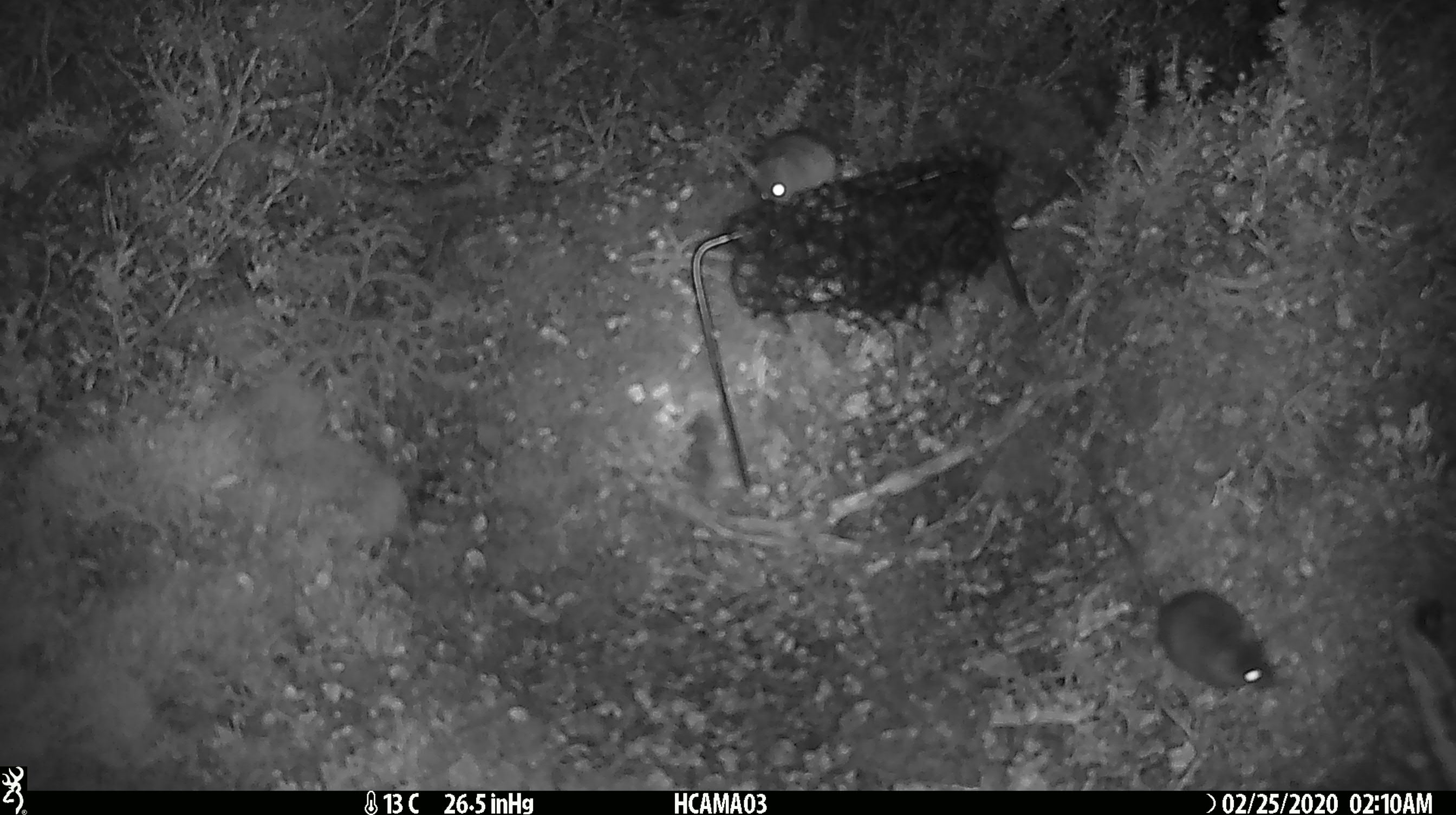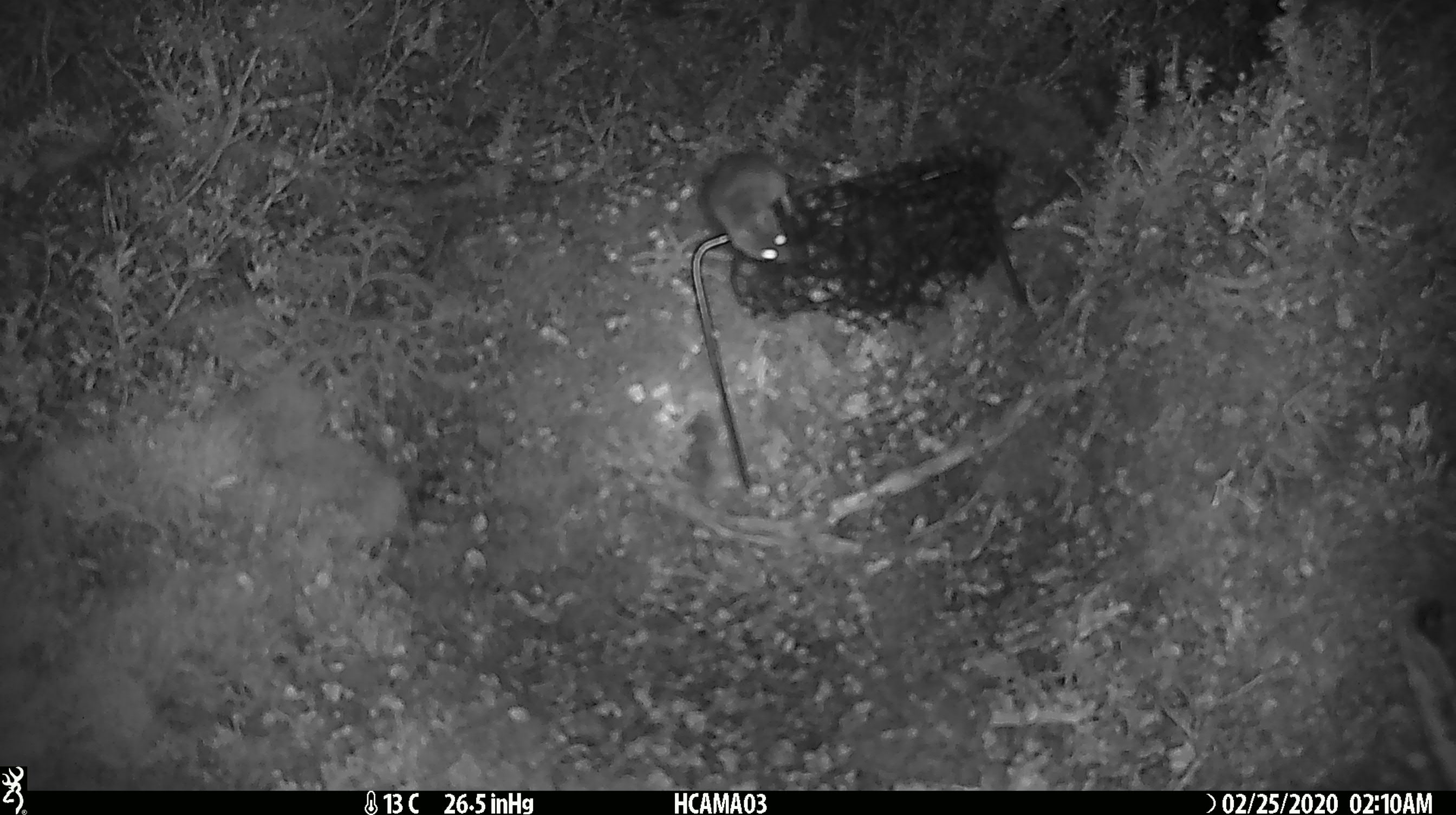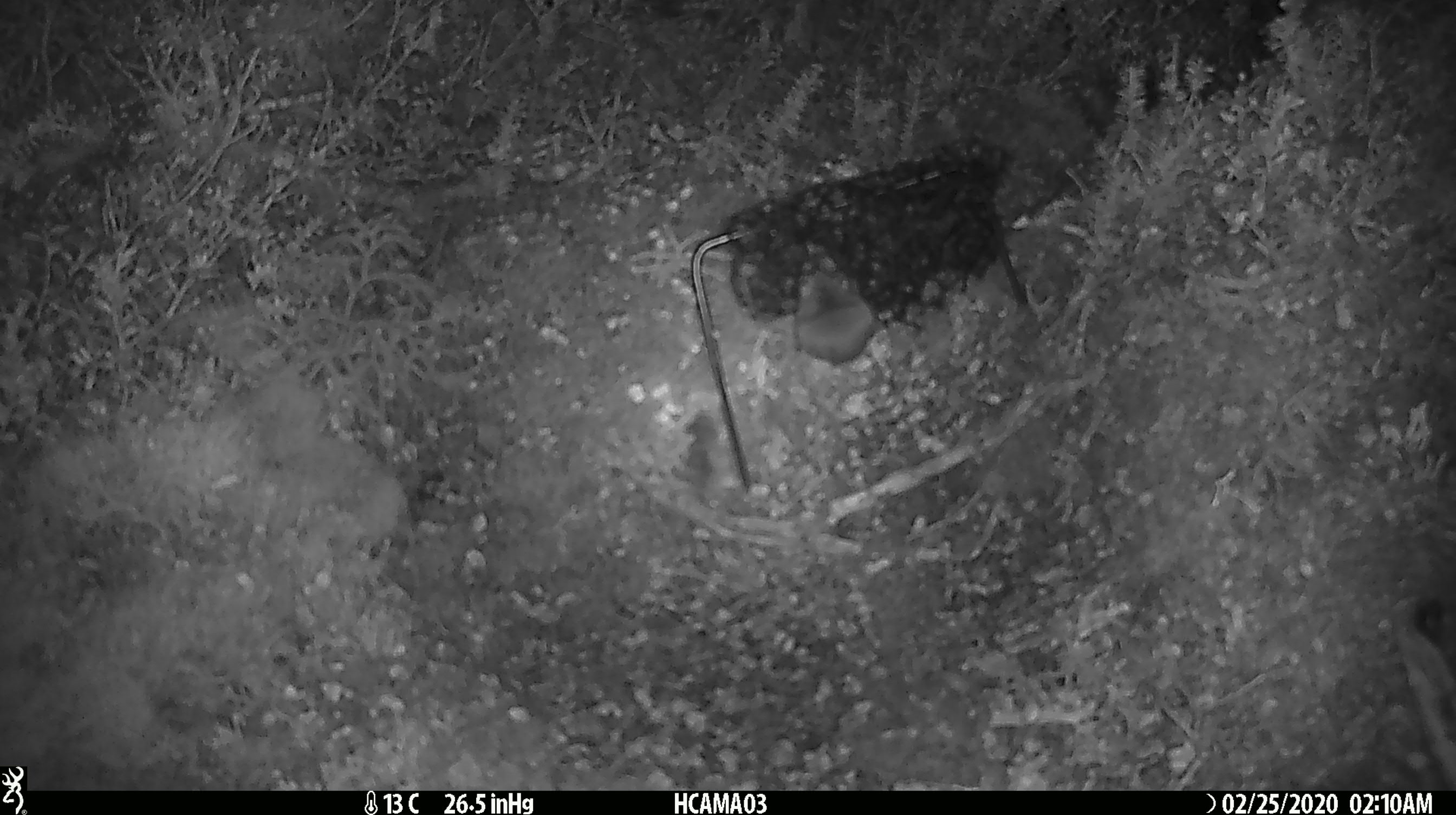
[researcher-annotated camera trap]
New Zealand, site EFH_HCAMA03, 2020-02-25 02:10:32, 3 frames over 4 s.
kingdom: Animalia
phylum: Chordata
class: Mammalia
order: Rodentia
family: Muridae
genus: Mus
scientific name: Mus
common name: mouse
Mouse (Mus).